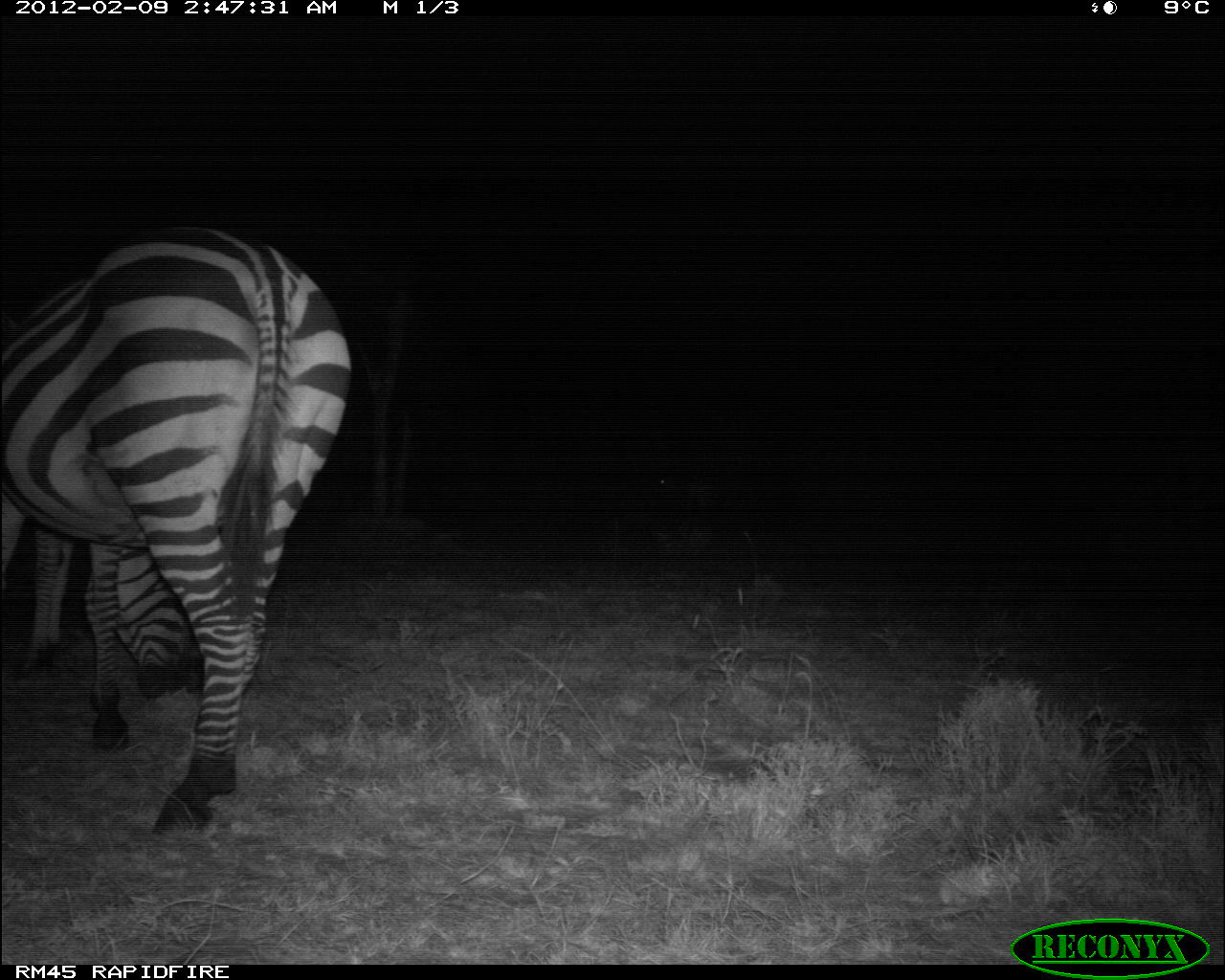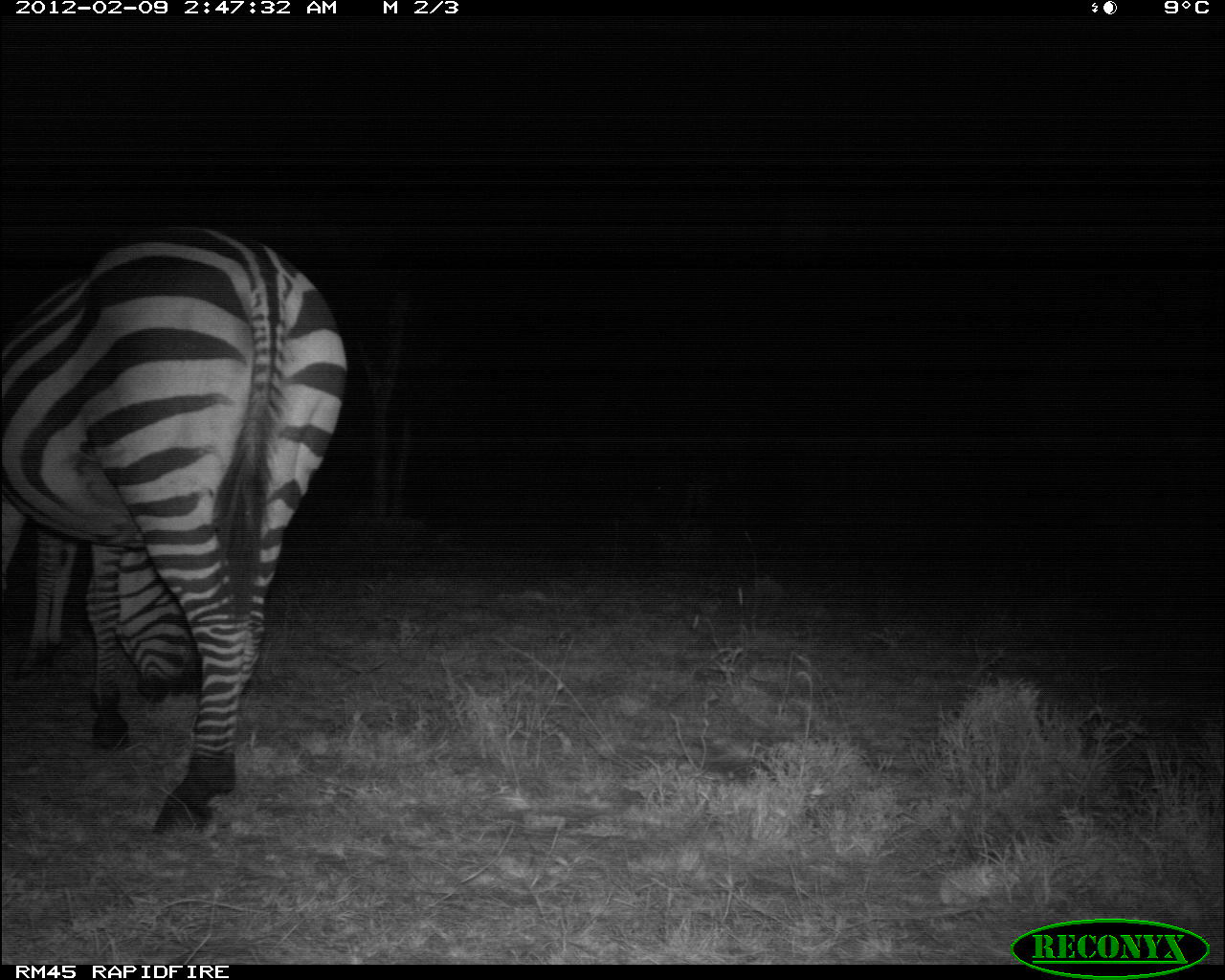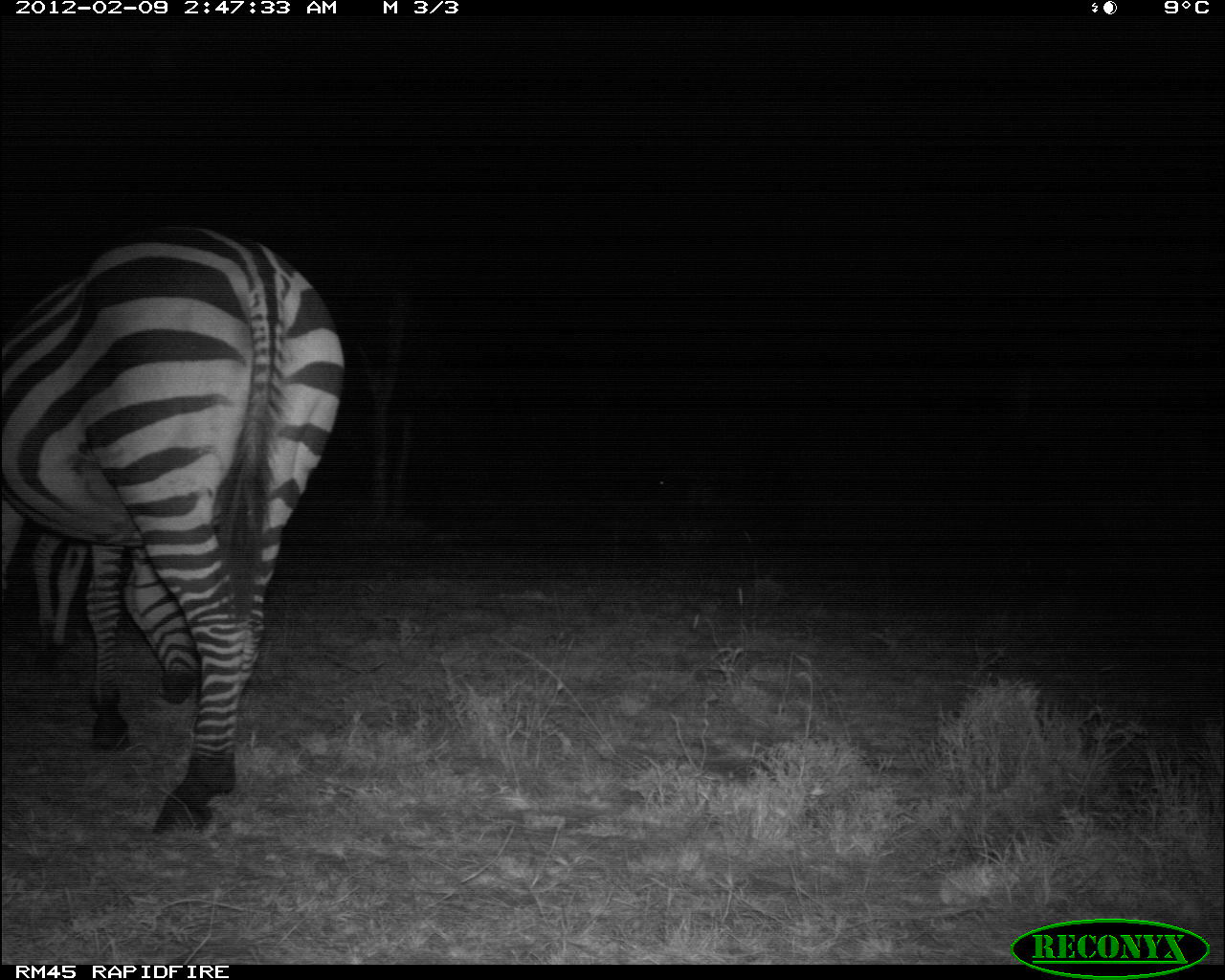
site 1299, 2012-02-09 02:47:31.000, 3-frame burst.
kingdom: Animalia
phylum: Chordata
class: Mammalia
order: Perissodactyla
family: Equidae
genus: Equus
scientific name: Equus quagga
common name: plains zebra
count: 2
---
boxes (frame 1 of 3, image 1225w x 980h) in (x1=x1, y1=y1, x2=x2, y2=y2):
equus quagga: (x1=0, y1=216, x2=355, y2=836)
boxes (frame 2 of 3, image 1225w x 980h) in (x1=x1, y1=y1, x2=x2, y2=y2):
equus quagga: (x1=0, y1=216, x2=349, y2=836)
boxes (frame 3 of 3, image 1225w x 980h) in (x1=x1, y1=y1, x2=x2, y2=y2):
equus quagga: (x1=0, y1=216, x2=349, y2=836)